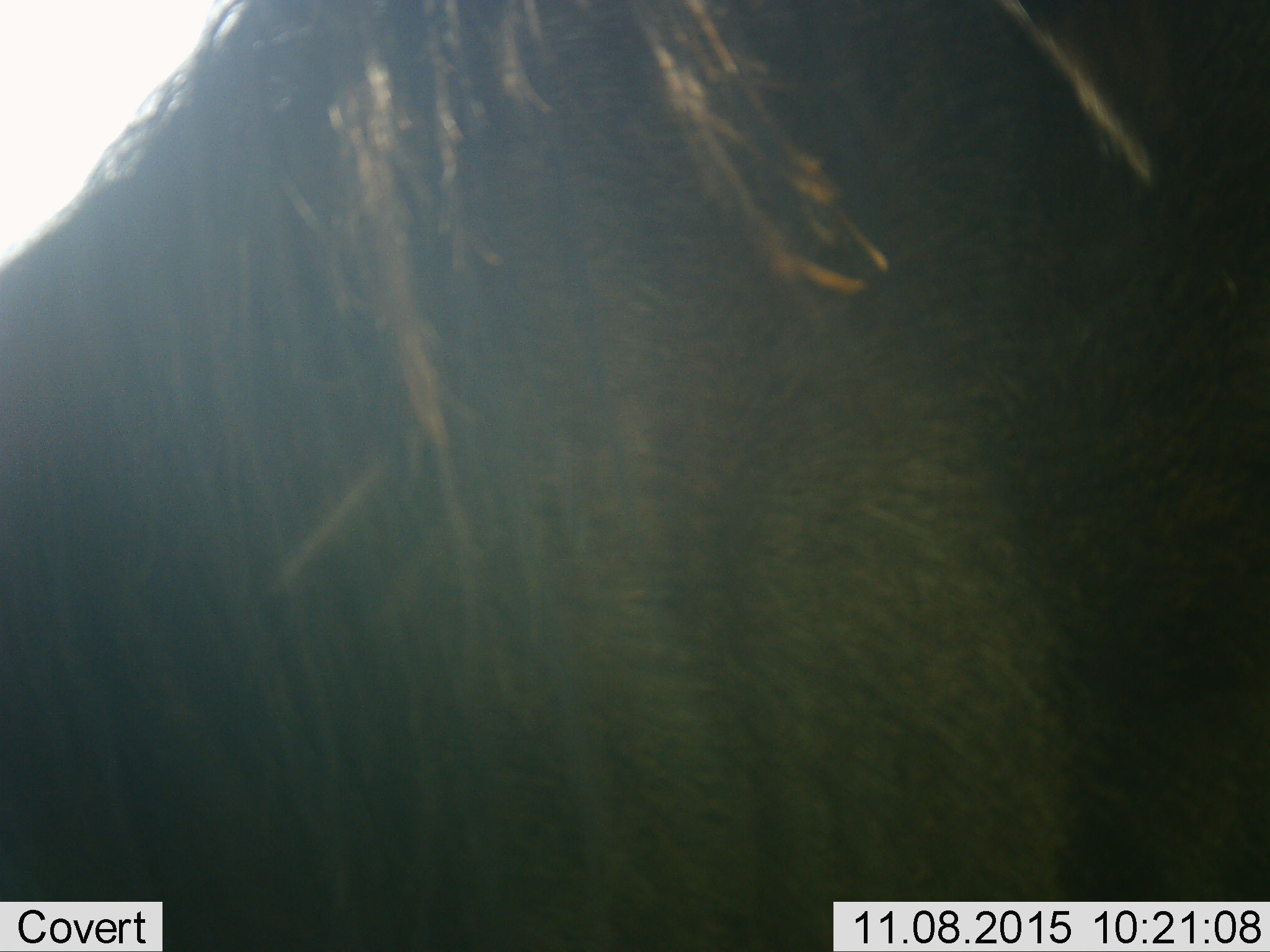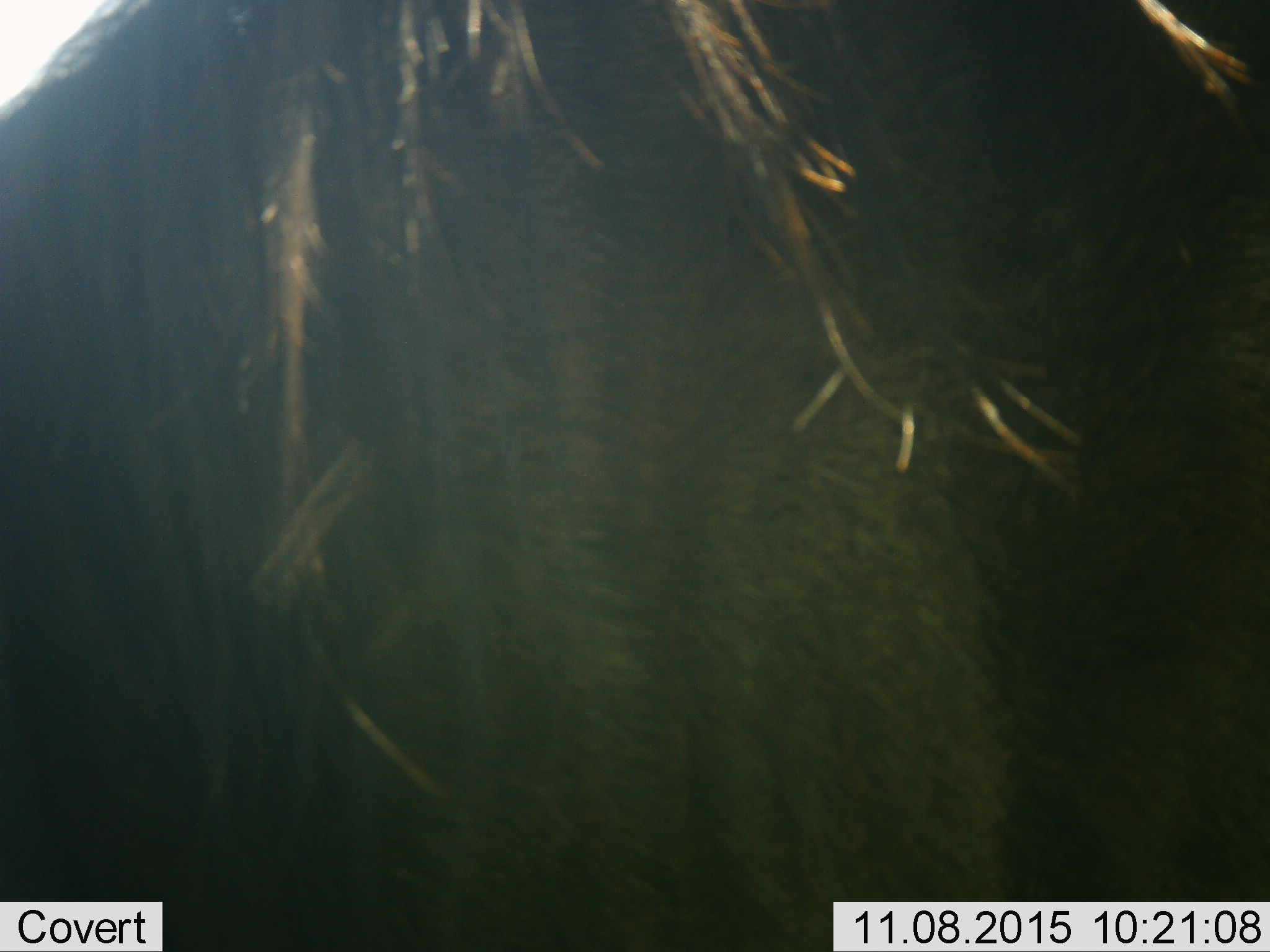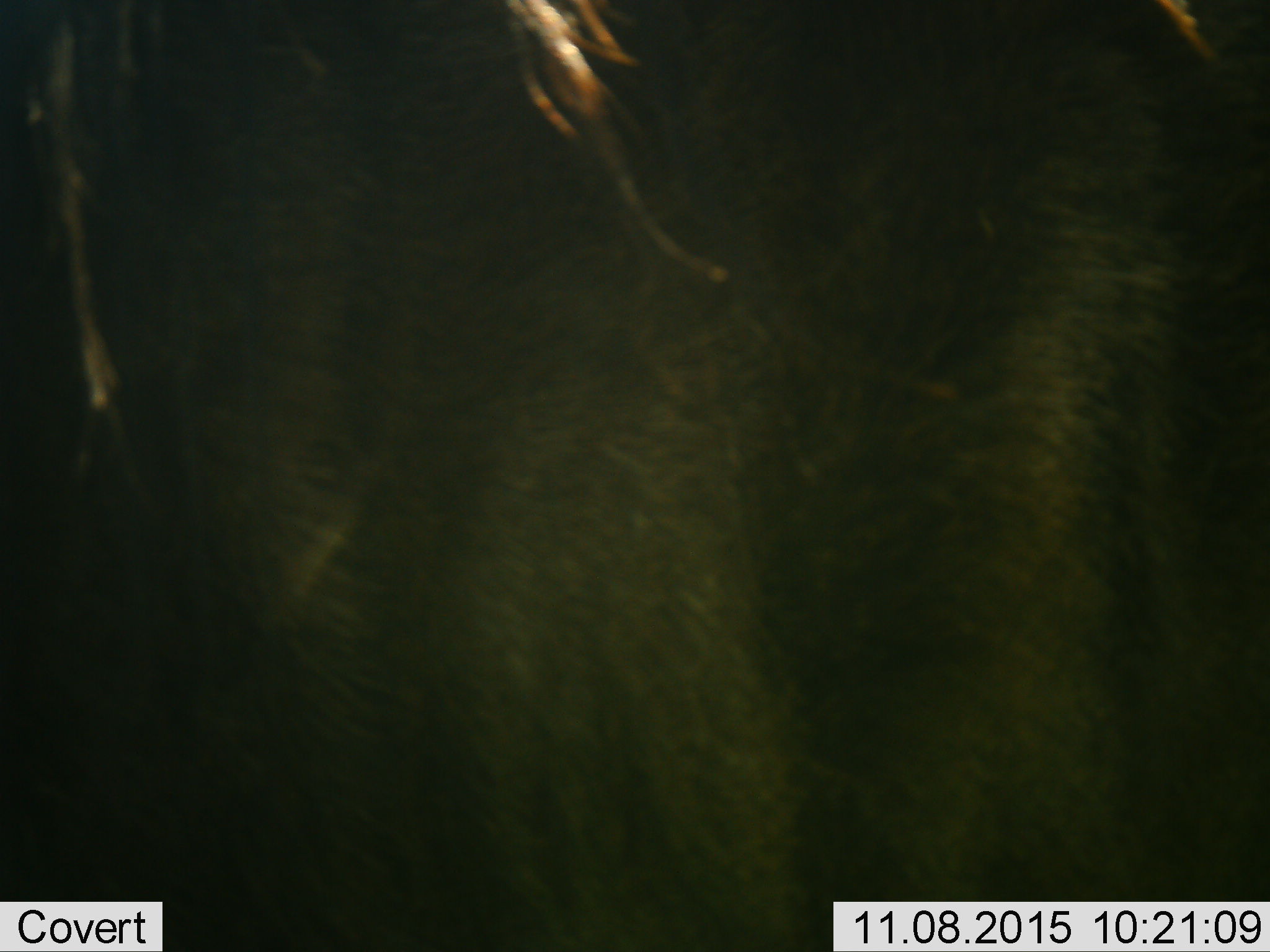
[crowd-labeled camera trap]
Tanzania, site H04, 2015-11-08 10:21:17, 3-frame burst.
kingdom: Animalia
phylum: Chordata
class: Mammalia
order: Artiodactyla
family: Bovidae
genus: Connochaetes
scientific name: Connochaetes taurinus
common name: blue wildebeest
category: wildebeest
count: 1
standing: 33%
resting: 0%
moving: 67%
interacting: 0%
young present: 0%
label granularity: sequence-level